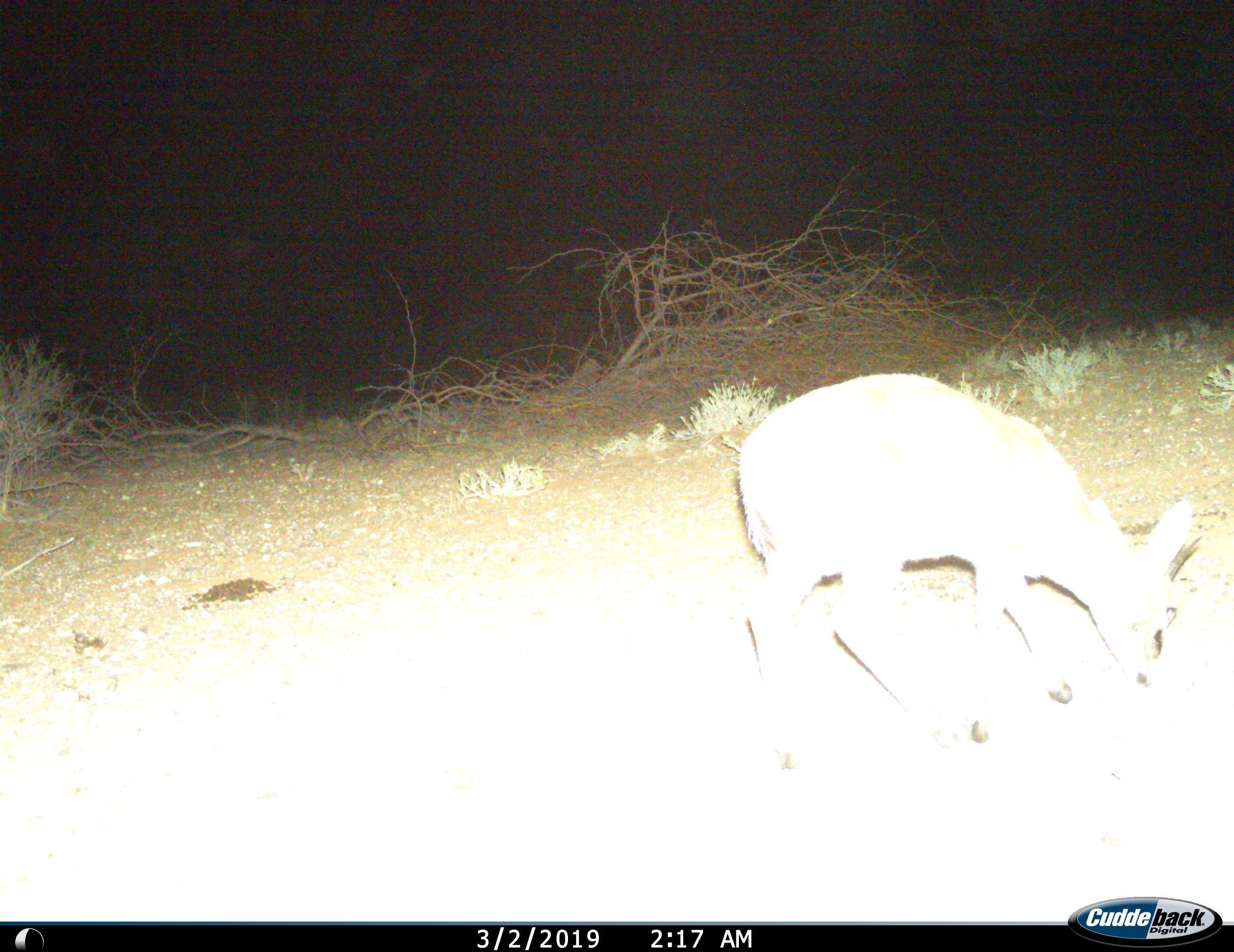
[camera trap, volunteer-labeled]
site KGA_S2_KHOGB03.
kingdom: Animalia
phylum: Chordata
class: Mammalia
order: Artiodactyla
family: Bovidae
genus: Sylvicapra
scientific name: Sylvicapra grimmia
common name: common duiker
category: duikercommongrey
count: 1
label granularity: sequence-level